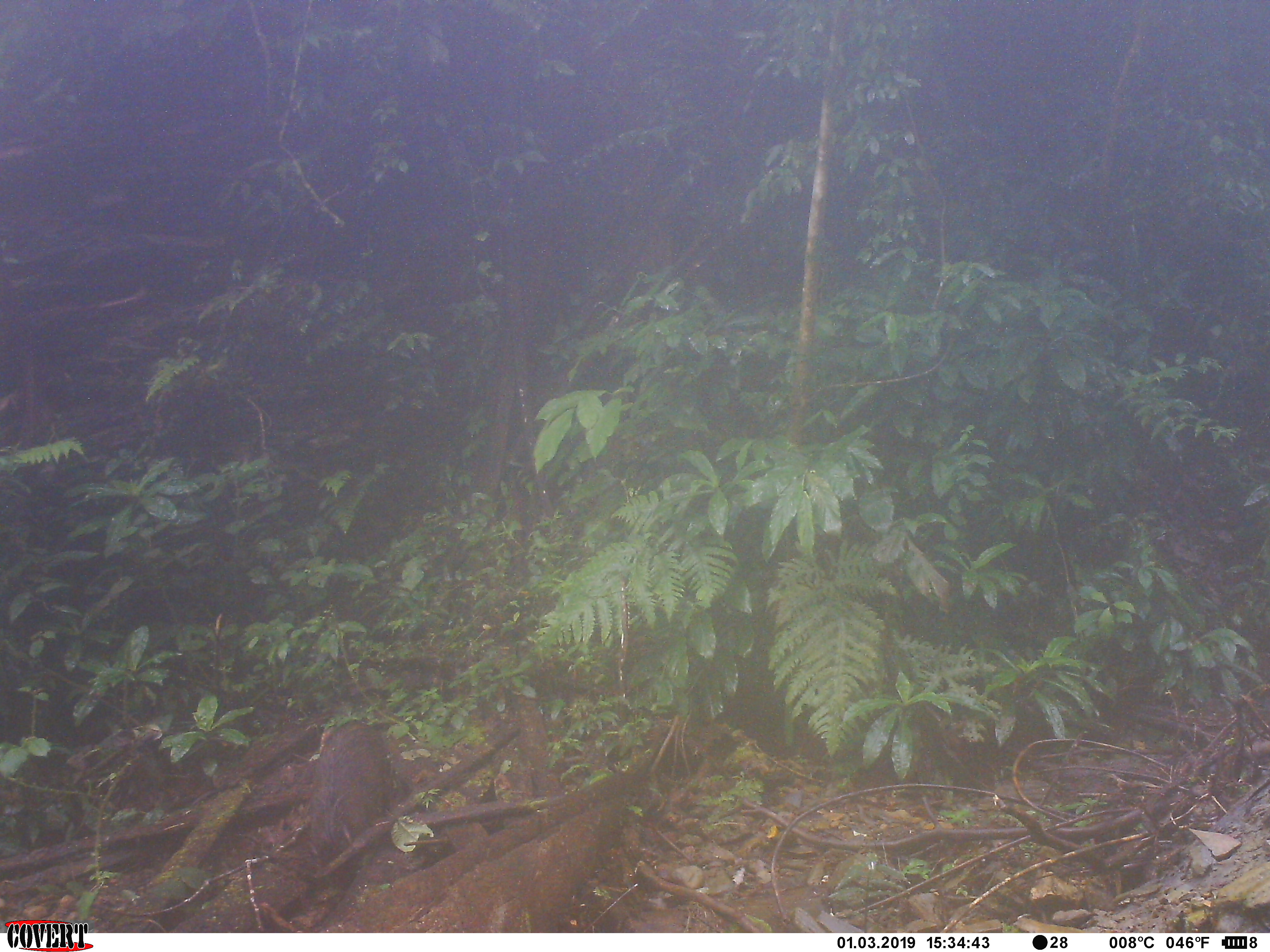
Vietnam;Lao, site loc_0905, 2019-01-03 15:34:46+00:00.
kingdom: Animalia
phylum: Chordata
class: Mammalia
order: Artiodactyla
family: Suidae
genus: Sus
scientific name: Sus scrofa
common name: eurasian wild pig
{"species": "eurasian wild pig (Sus scrofa)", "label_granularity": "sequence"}